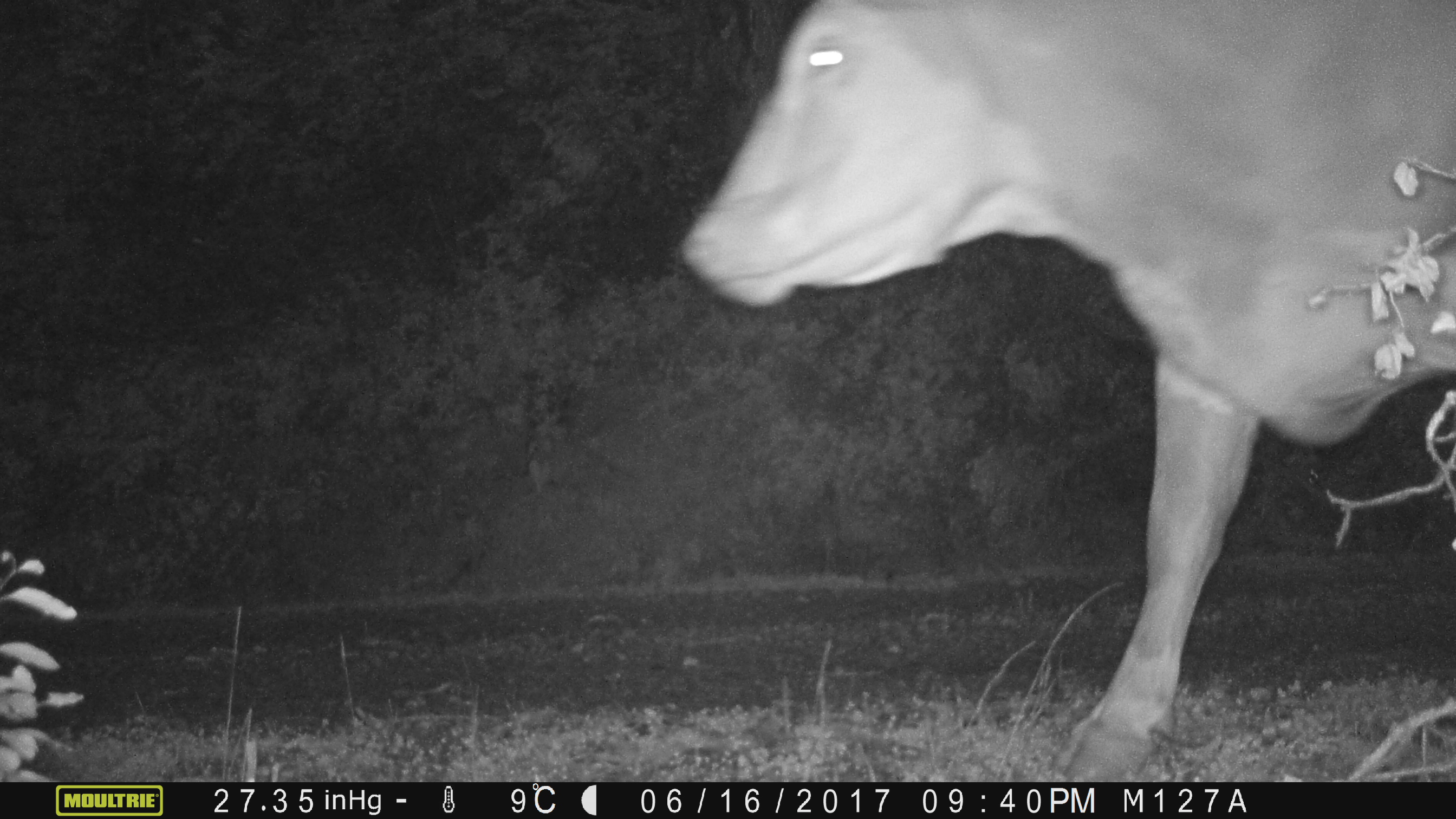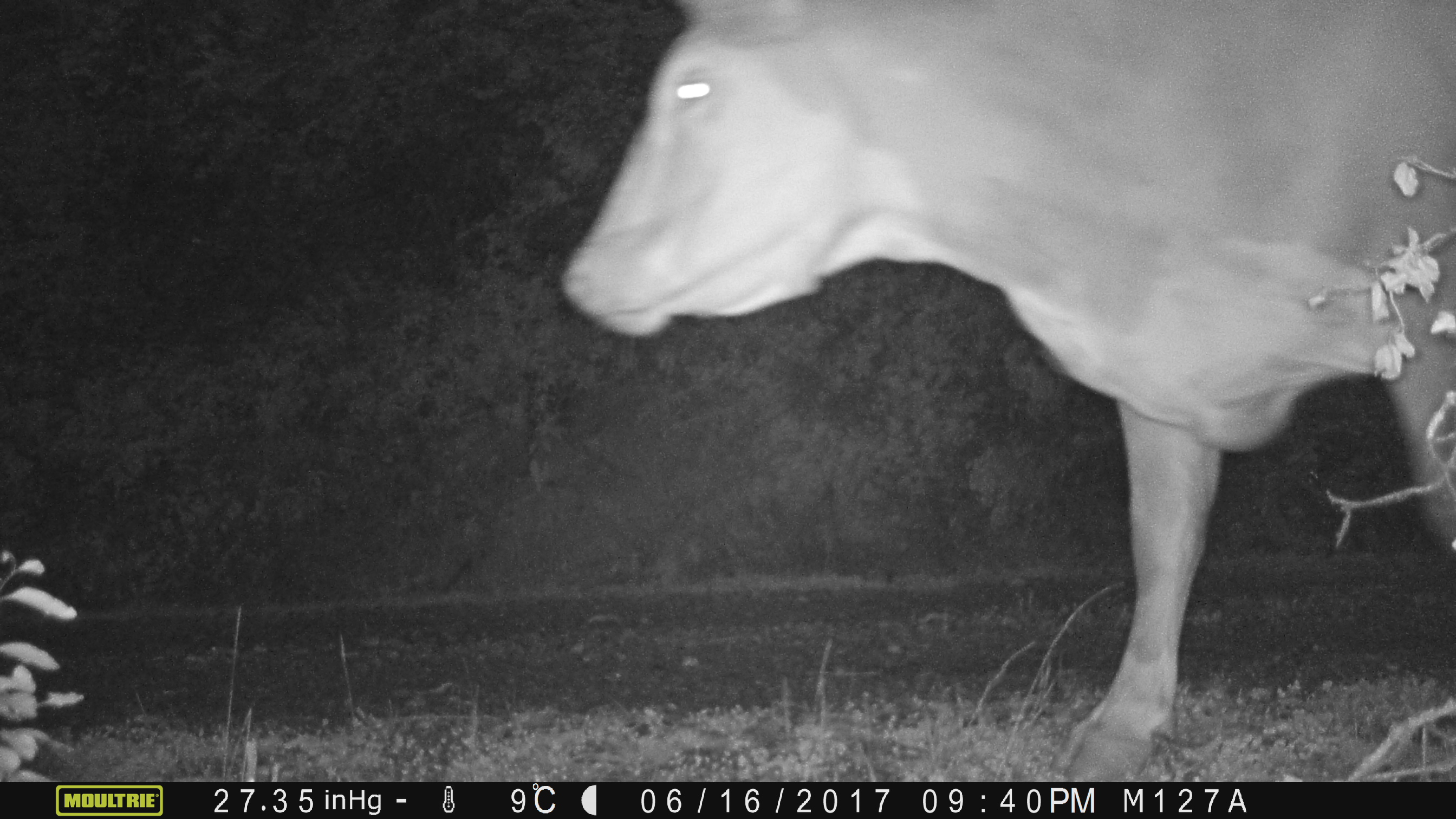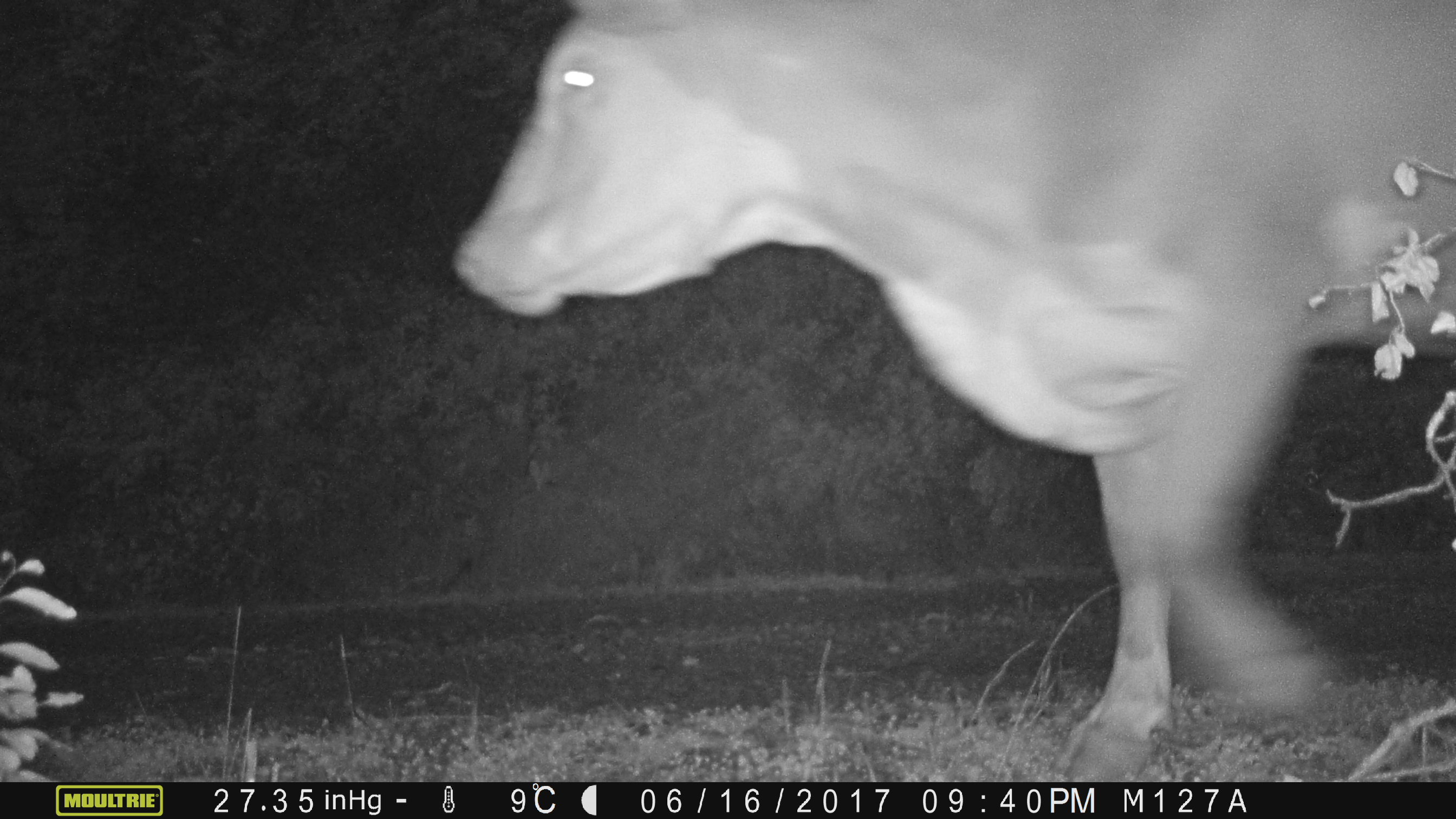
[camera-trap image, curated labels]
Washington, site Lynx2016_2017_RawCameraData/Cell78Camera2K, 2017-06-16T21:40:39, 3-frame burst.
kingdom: Animalia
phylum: Chordata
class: Mammalia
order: Artiodactyla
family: Bovidae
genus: Bos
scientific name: Bos taurus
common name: domestic cattle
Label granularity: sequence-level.